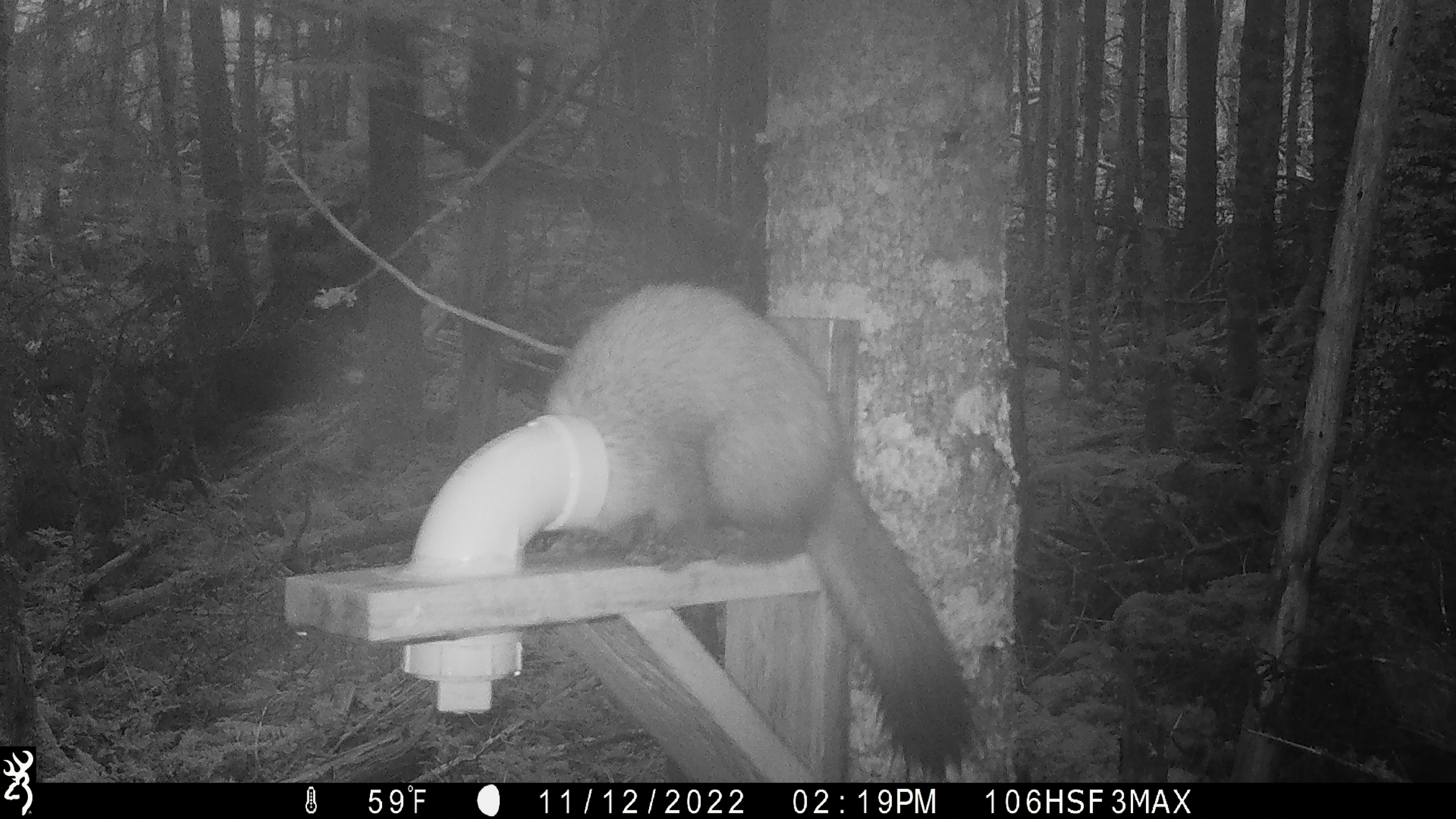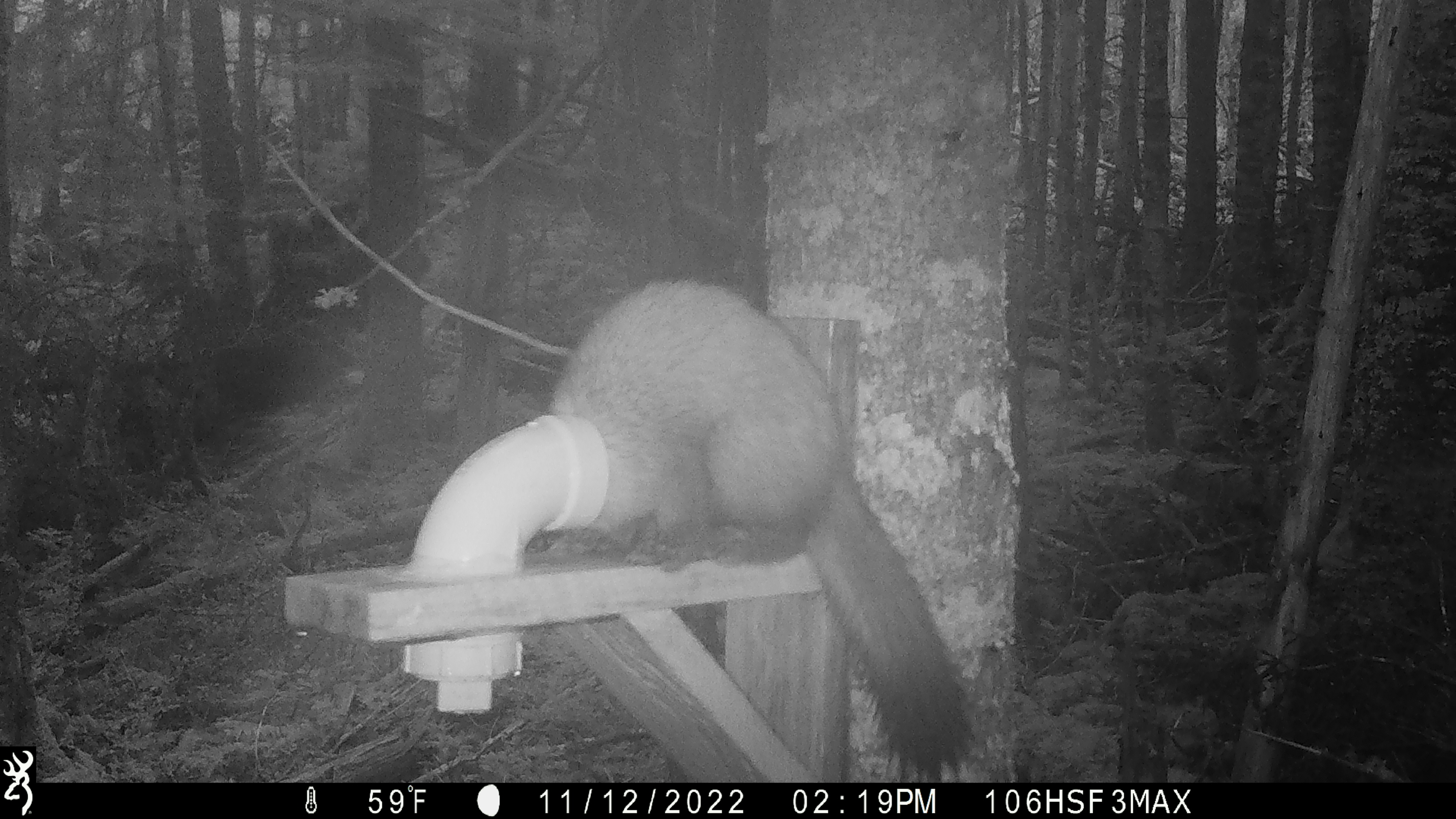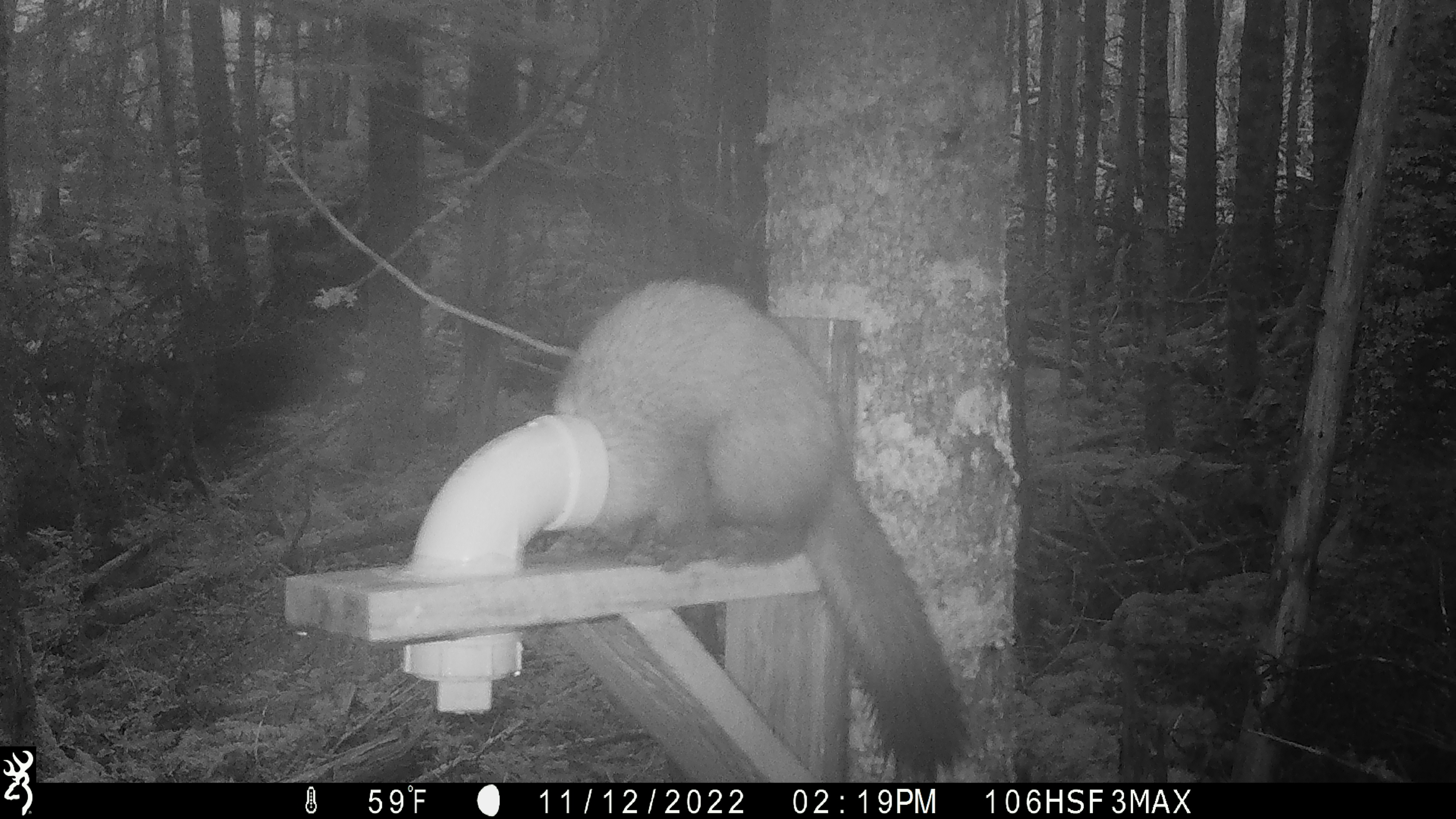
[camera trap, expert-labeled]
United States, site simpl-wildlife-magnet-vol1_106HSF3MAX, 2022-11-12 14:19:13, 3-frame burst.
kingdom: Animalia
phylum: Chordata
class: Mammalia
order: Carnivora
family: Mustelidae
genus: Martes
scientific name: Martes americana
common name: american marten